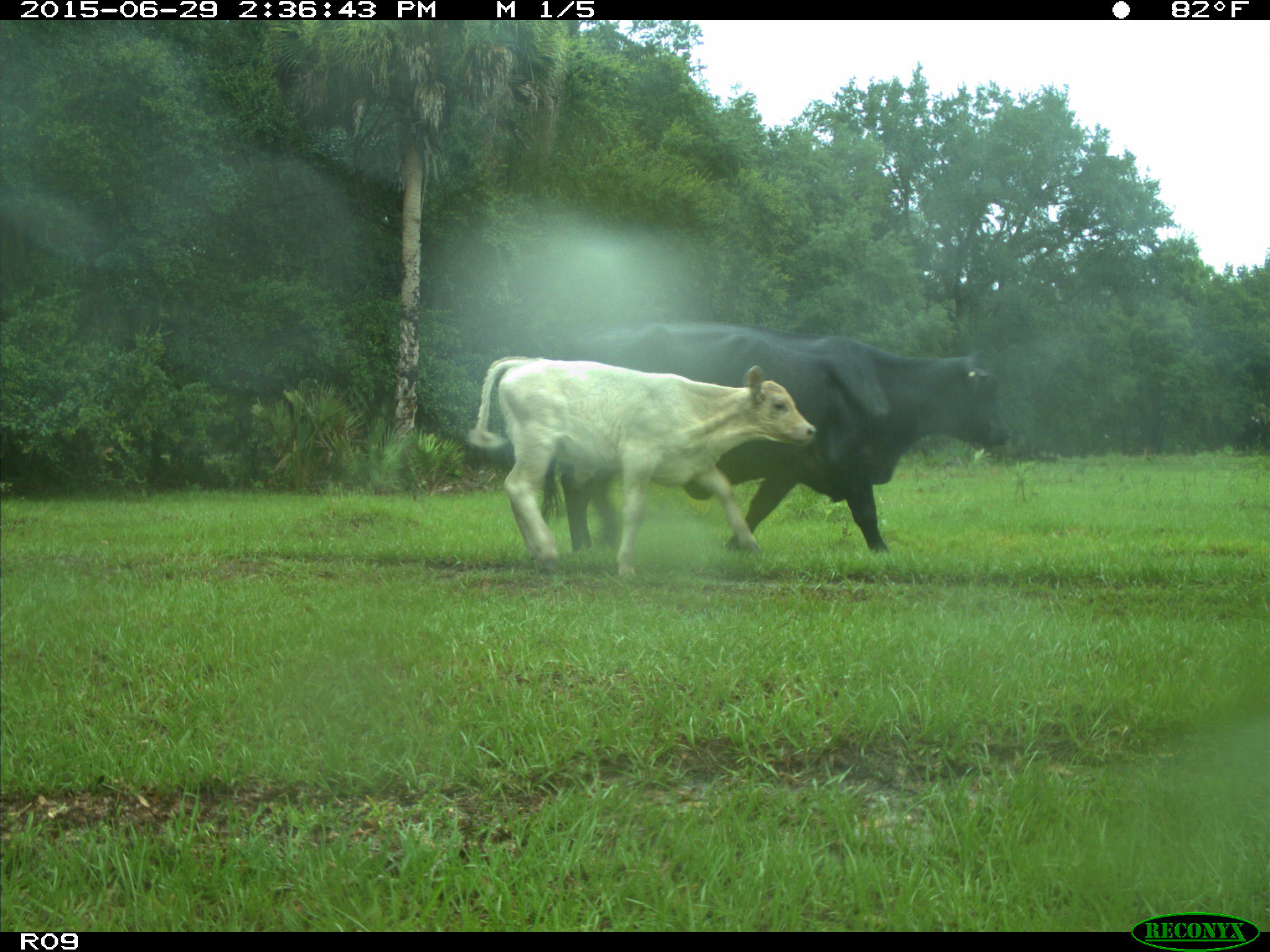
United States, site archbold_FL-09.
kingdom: Animalia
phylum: Chordata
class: Mammalia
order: Artiodactyla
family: Bovidae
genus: Bos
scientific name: Bos taurus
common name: domestic cow